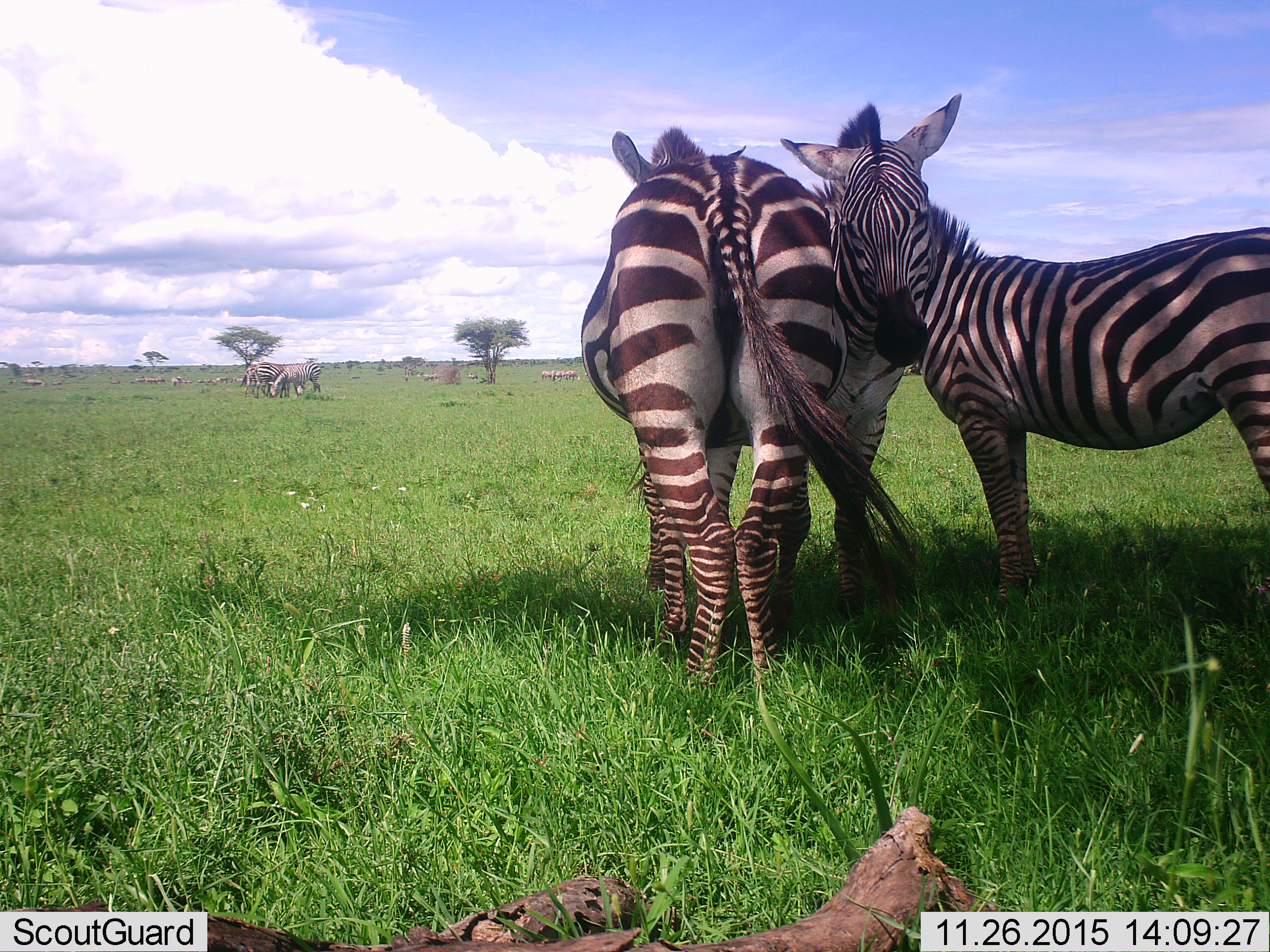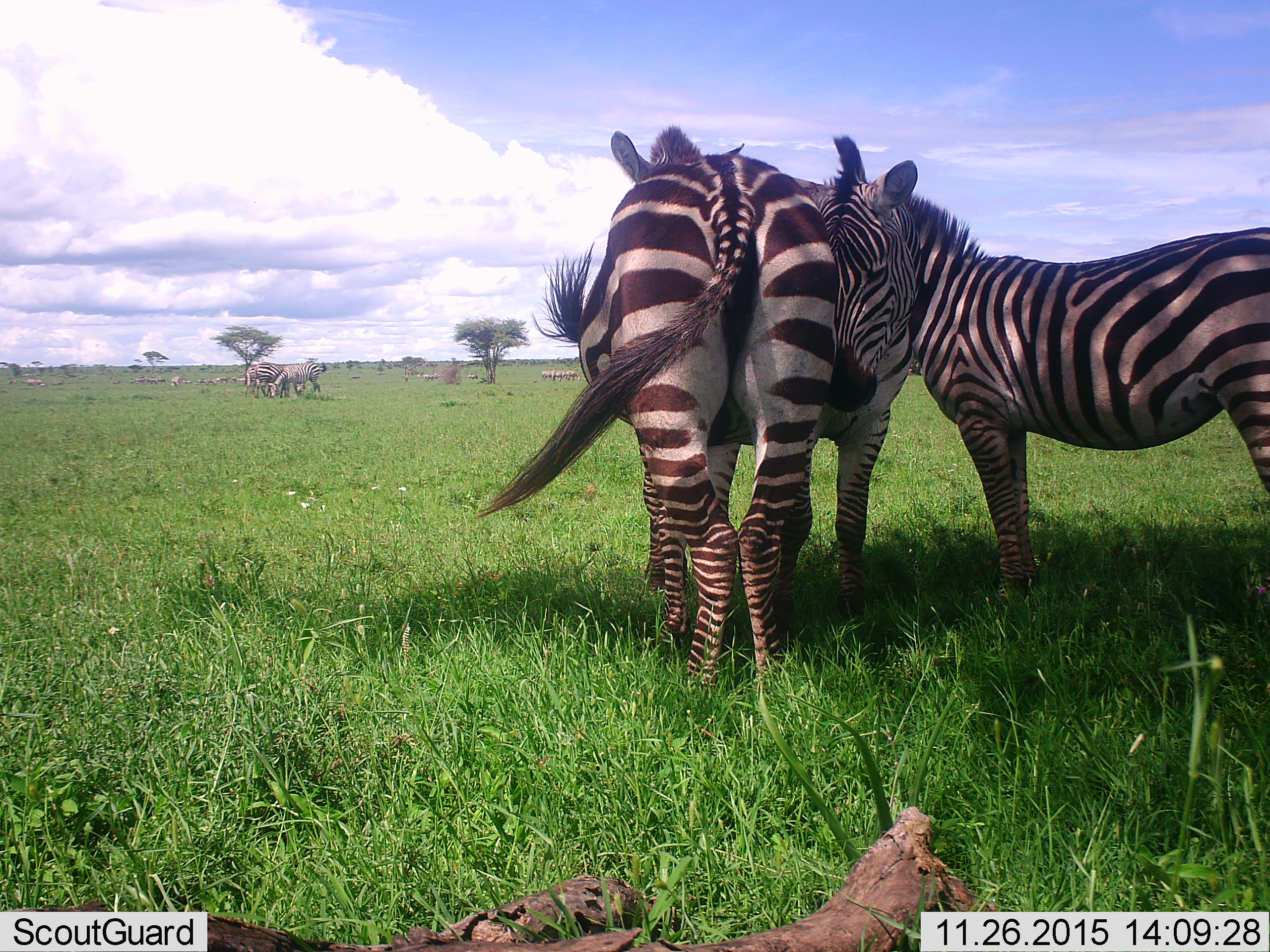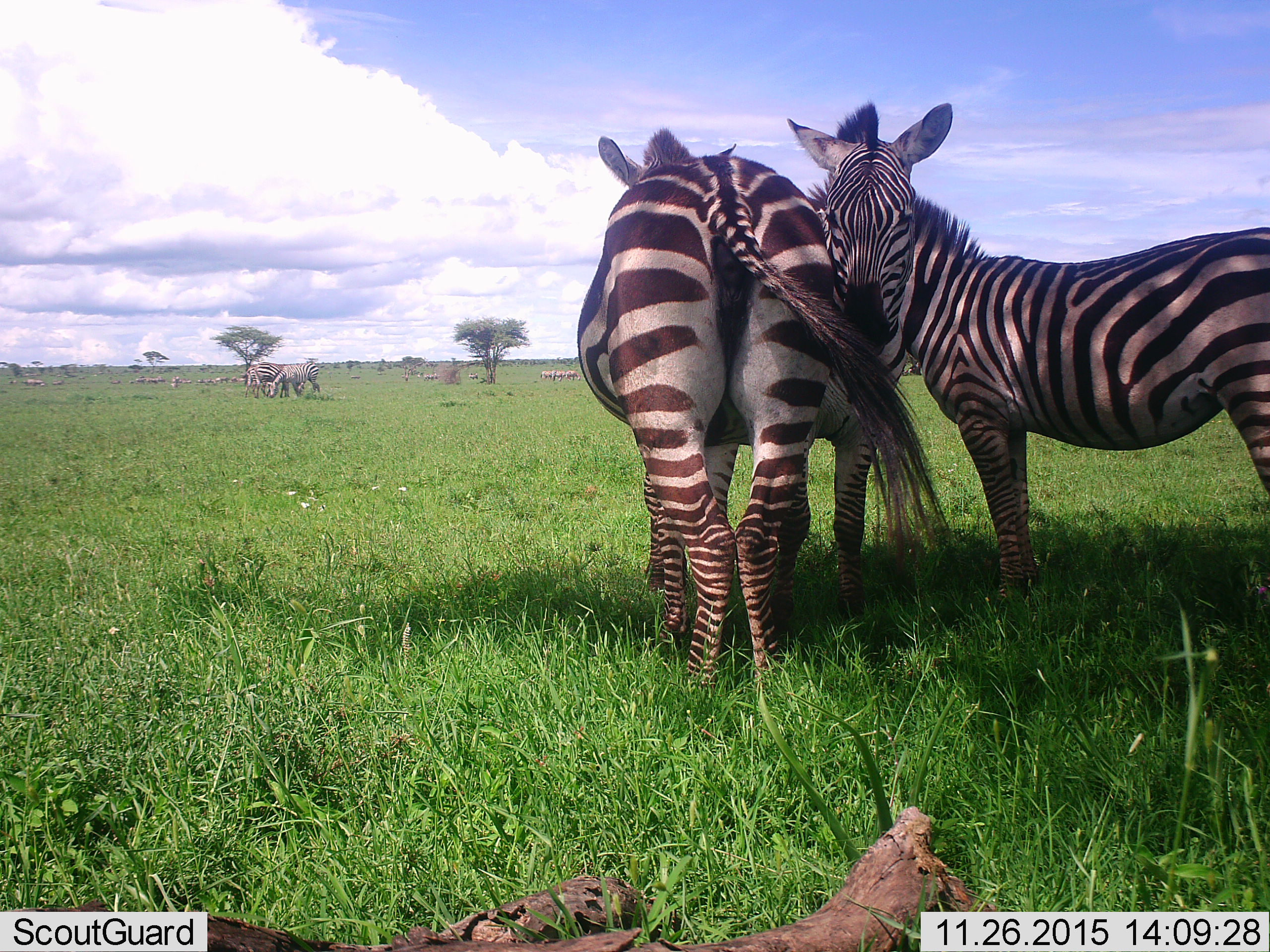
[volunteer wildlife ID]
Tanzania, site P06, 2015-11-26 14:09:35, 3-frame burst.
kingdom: Animalia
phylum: Chordata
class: Mammalia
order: Perissodactyla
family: Equidae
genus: Equus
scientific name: Equus quagga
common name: plains zebra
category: zebra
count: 11-50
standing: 90%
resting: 0%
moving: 10%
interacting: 50%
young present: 10%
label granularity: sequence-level